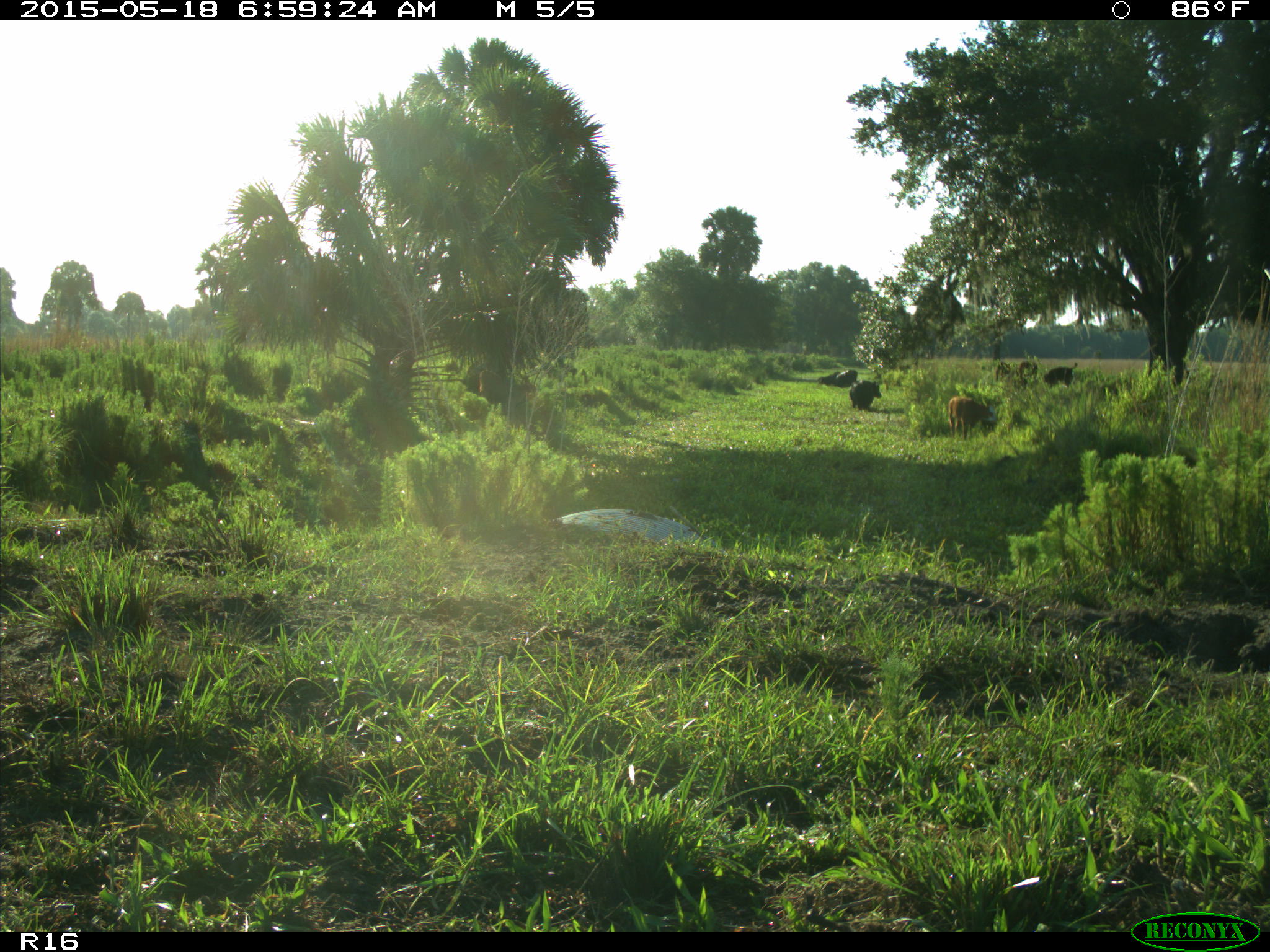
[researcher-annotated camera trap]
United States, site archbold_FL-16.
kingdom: Animalia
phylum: Chordata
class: Mammalia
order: Artiodactyla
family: Bovidae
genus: Bos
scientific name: Bos taurus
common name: domestic cow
Bos taurus (domestic cow).